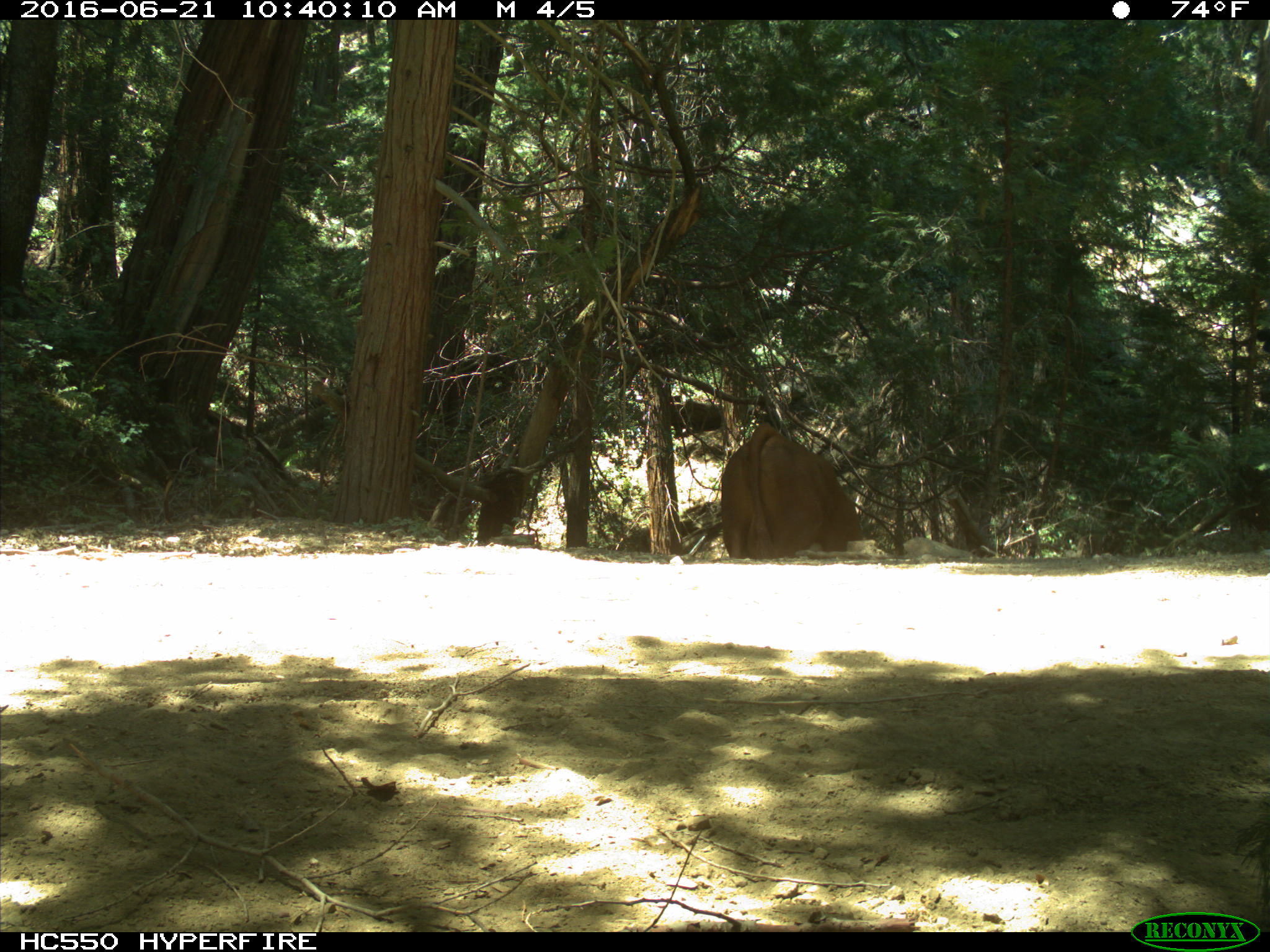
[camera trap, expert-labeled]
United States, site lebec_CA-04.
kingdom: Animalia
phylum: Chordata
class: Mammalia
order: Artiodactyla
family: Bovidae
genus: Bos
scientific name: Bos taurus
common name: domestic cow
Bos taurus (domestic cow).